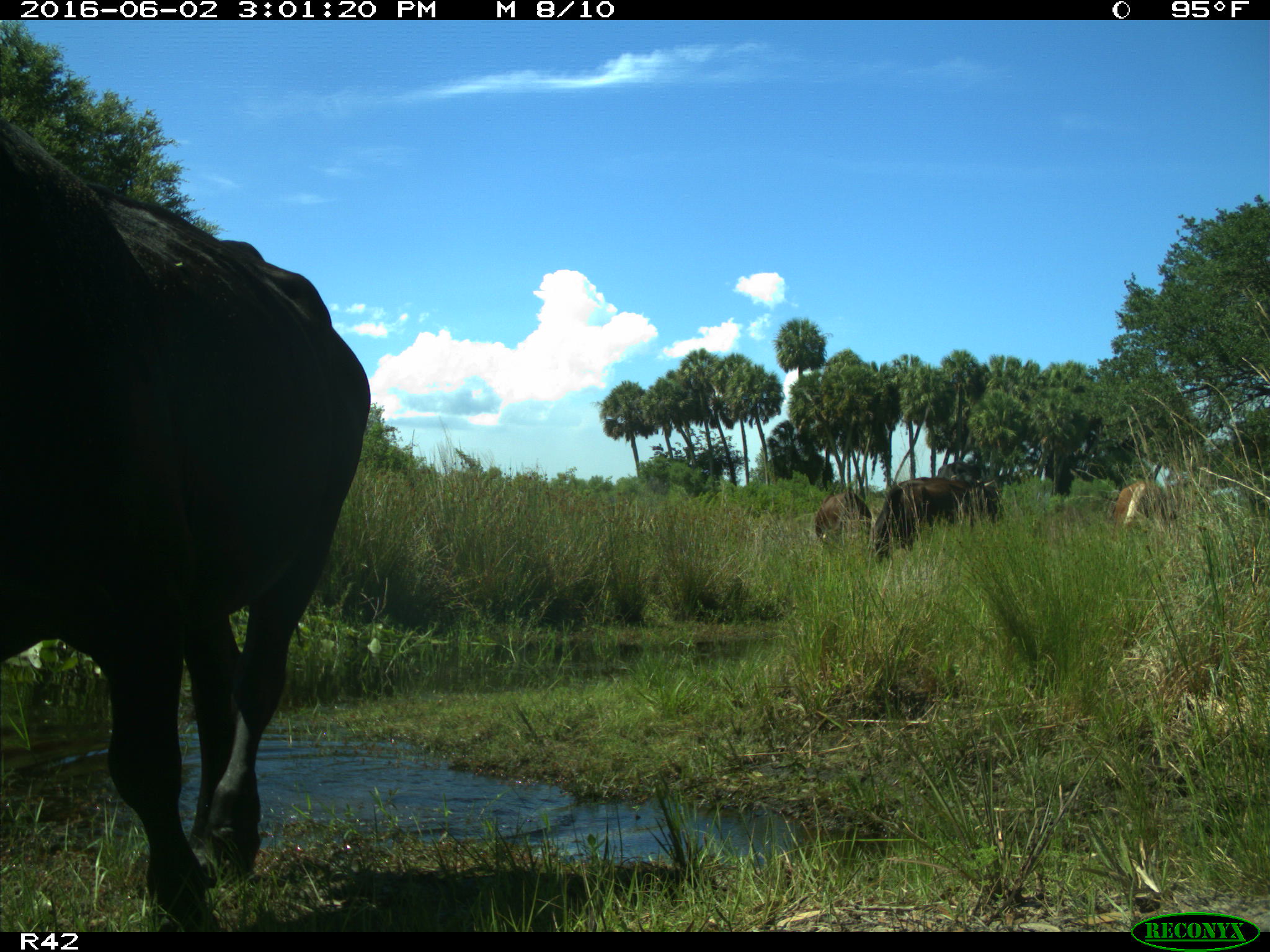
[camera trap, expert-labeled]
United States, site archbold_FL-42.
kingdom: Animalia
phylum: Chordata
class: Mammalia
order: Artiodactyla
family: Bovidae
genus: Bos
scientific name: Bos taurus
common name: domestic cow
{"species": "Bos taurus (domestic cow)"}